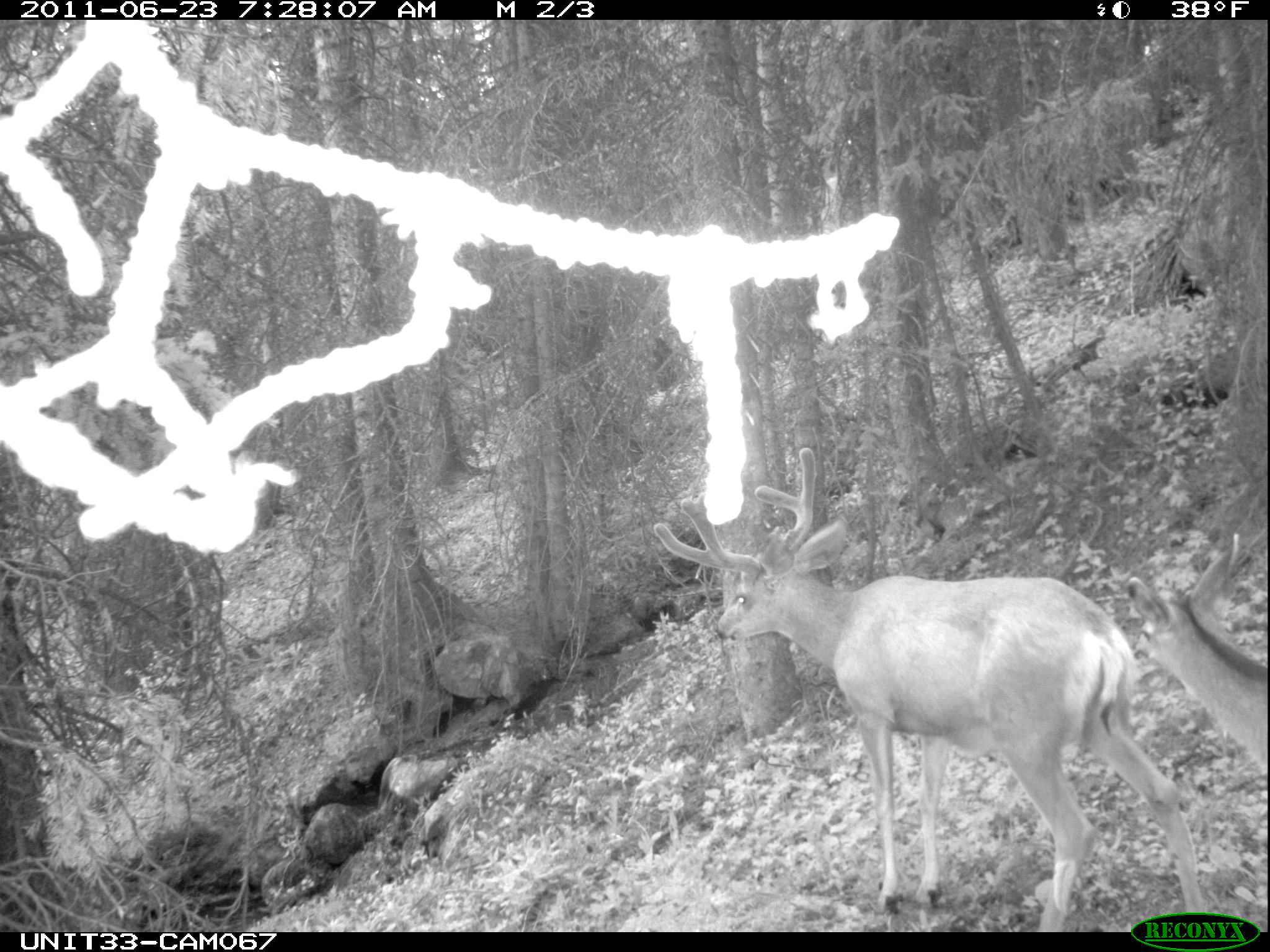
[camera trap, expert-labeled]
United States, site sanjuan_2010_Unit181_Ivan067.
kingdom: Animalia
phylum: Chordata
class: Mammalia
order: Artiodactyla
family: Cervidae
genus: Odocoileus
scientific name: Odocoileus hemionus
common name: mule deer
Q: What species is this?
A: Odocoileus hemionus (mule deer).